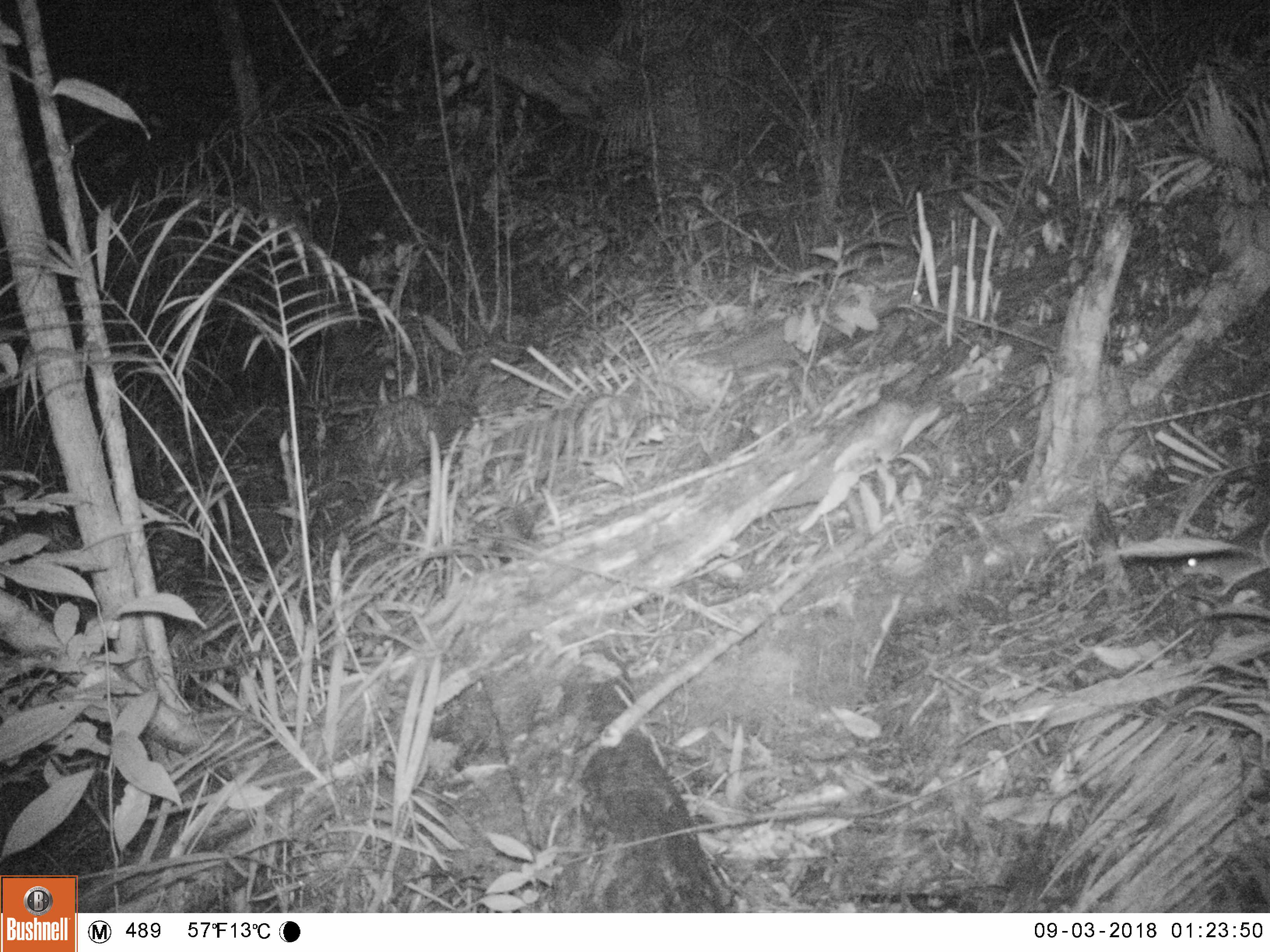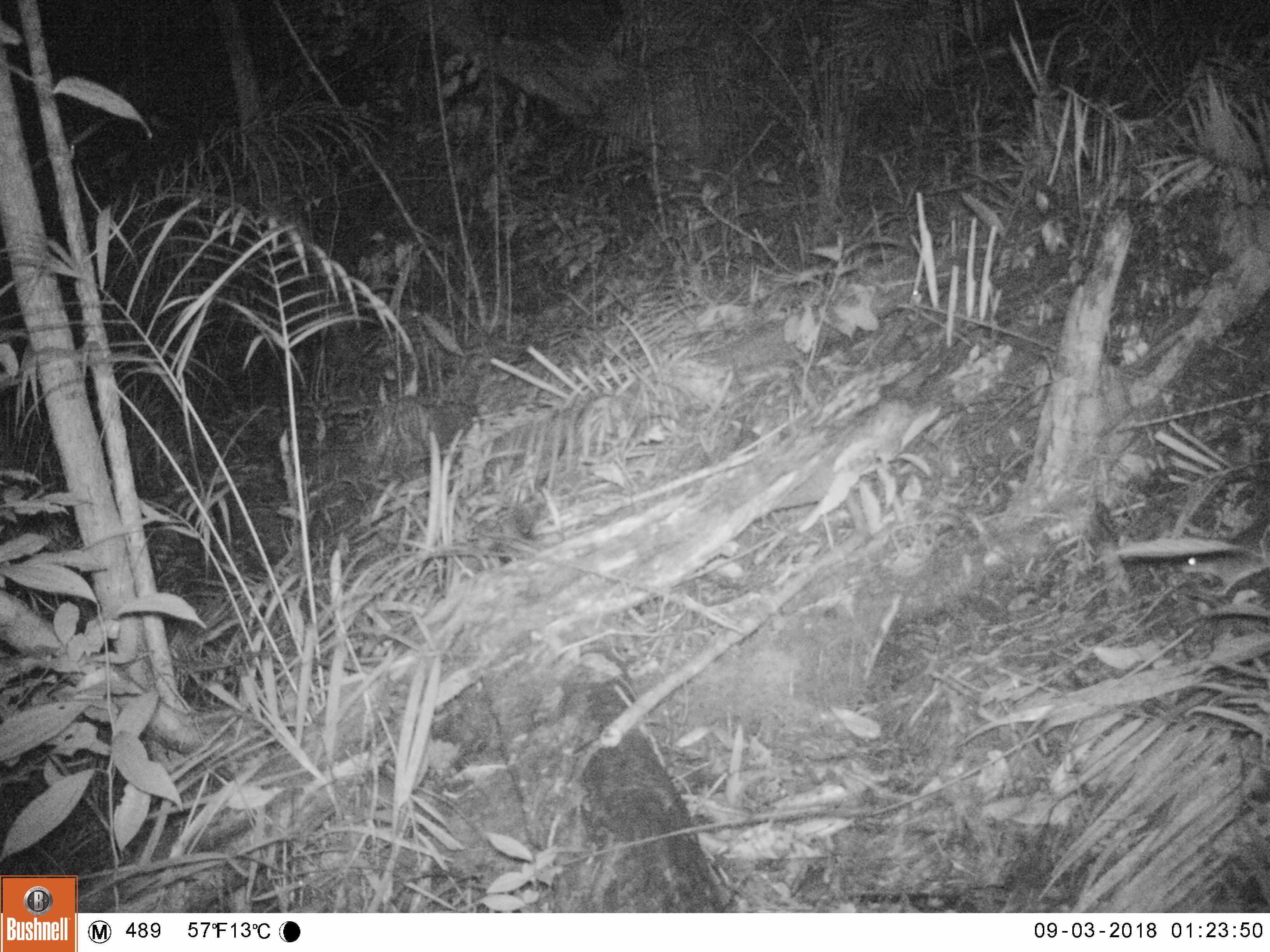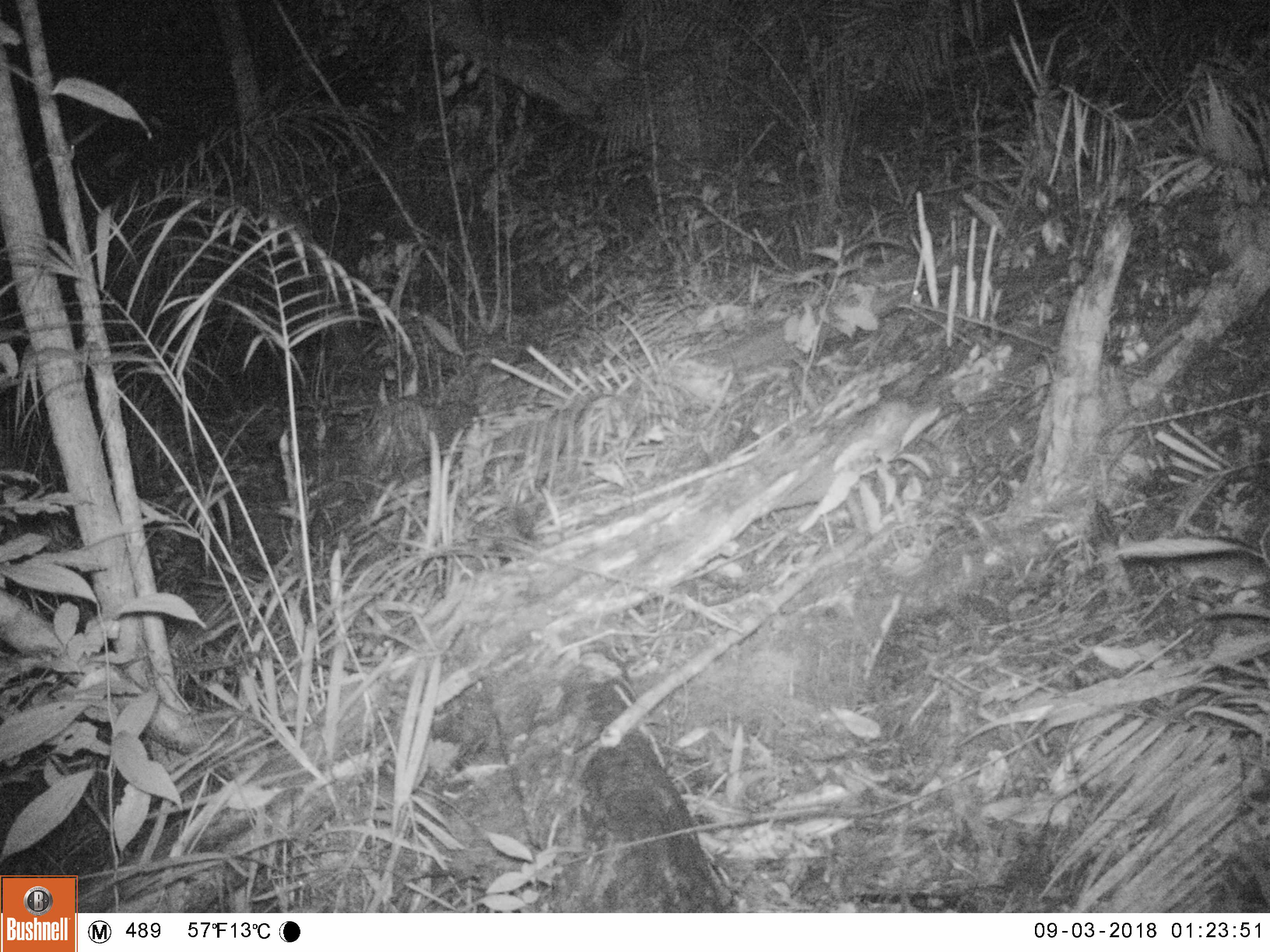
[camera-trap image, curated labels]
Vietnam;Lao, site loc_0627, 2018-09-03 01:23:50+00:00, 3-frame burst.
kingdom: Animalia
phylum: Chordata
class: Mammalia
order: Rodentia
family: Muridae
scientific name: Muridae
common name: old-world mice and rats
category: unidentified murid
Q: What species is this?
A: Unidentified murid (old-world mice and rats) (Muridae).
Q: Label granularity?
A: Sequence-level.